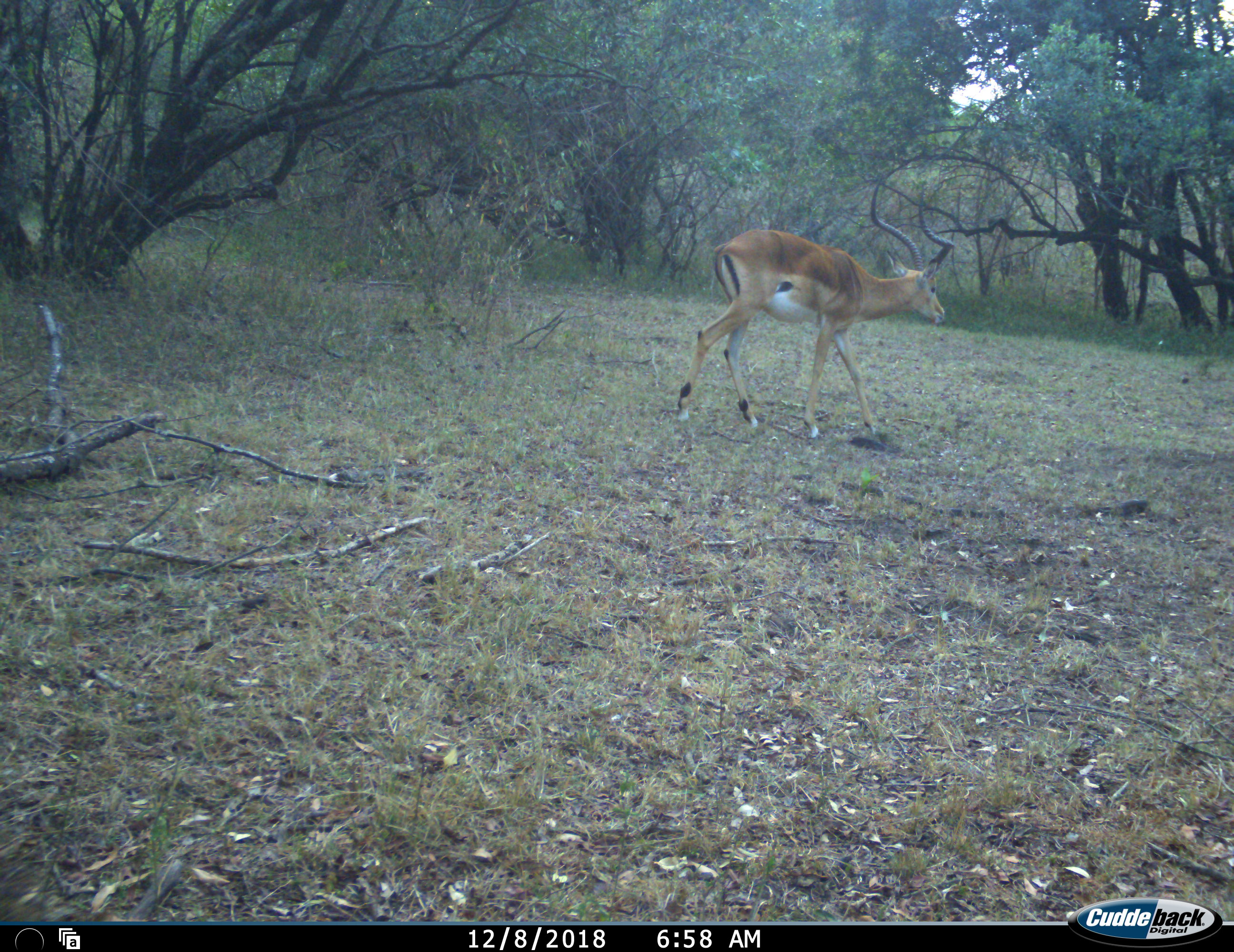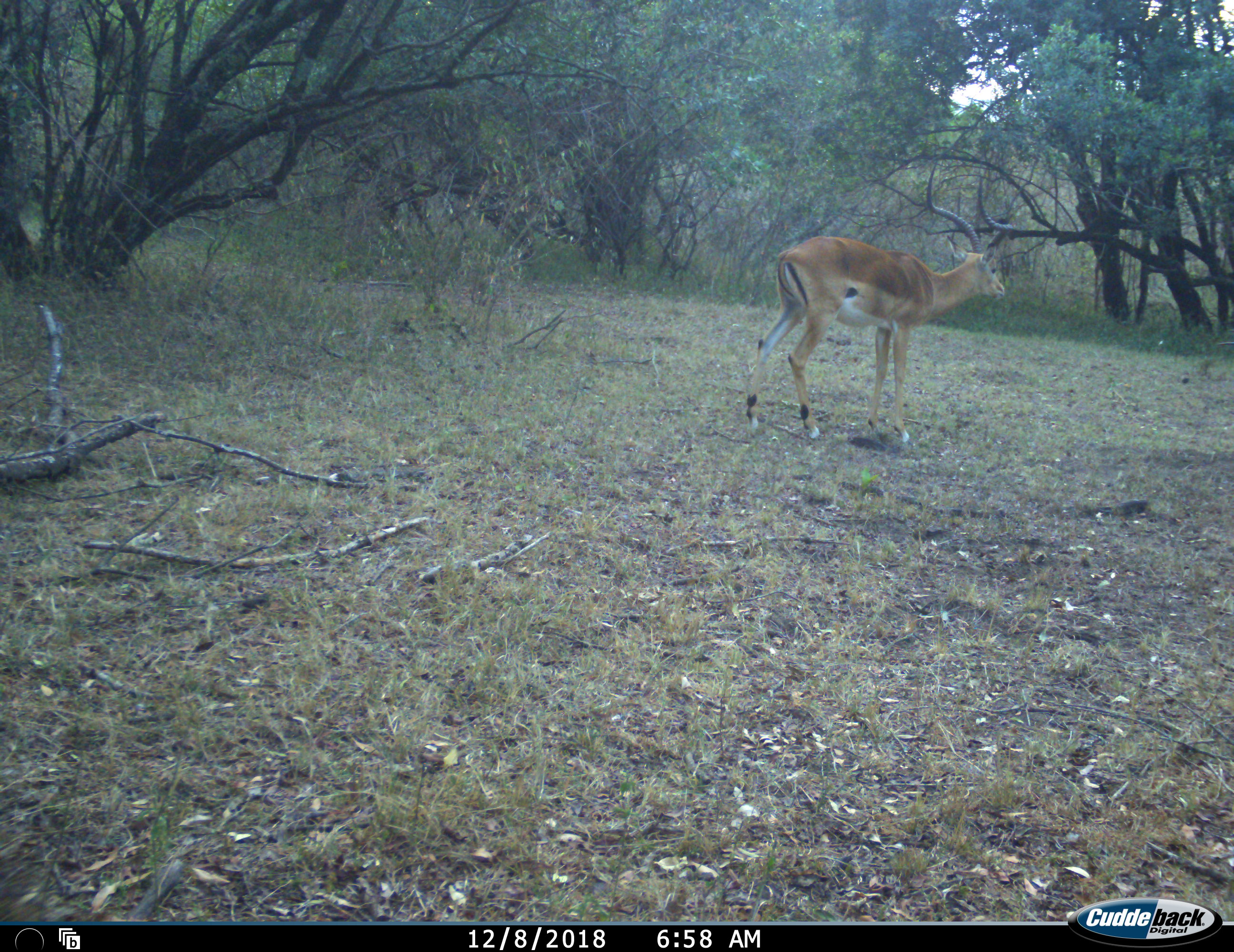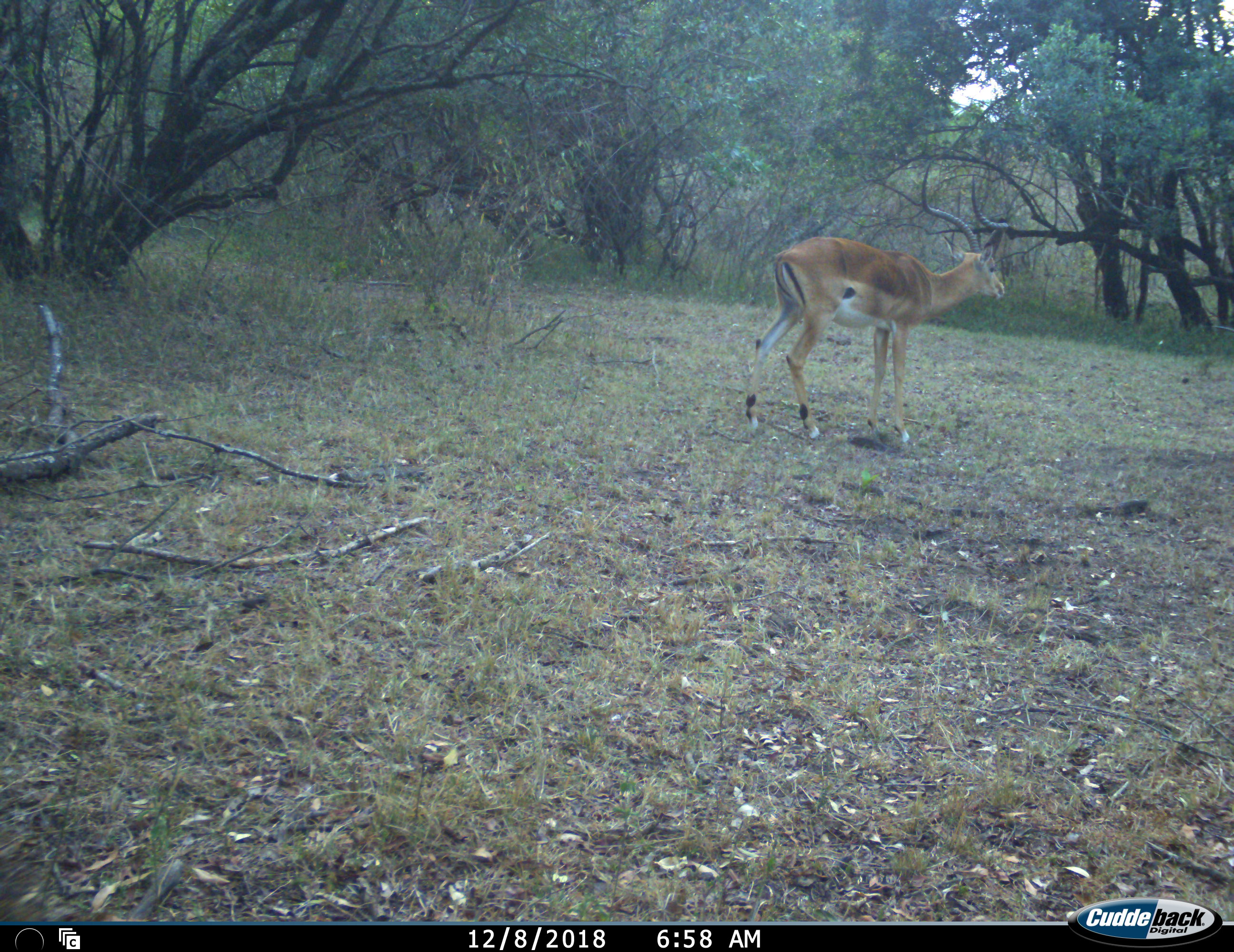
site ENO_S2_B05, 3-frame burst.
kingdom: Animalia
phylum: Chordata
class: Mammalia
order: Artiodactyla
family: Bovidae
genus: Aepyceros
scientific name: Aepyceros melampus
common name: impala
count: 1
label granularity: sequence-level